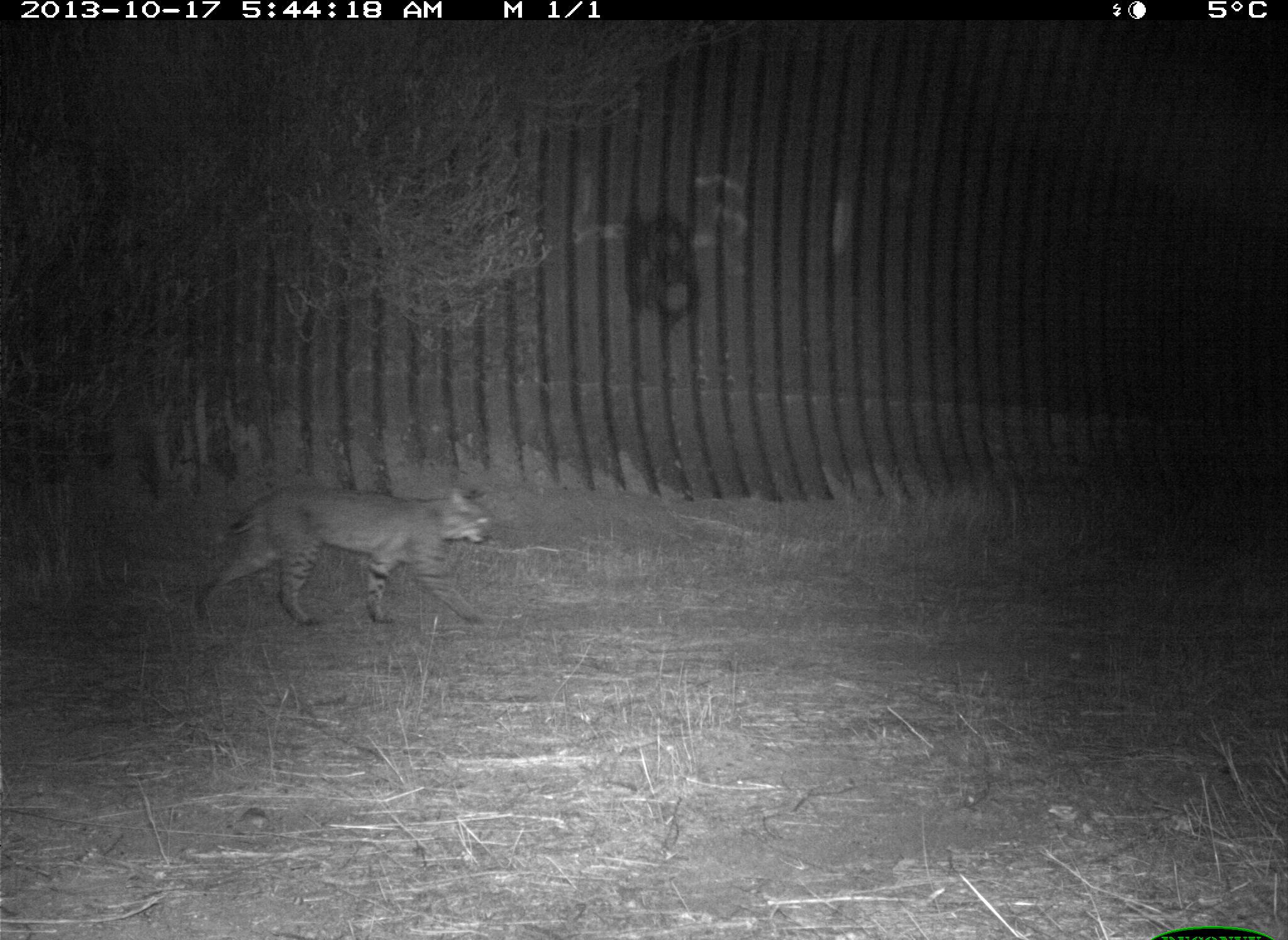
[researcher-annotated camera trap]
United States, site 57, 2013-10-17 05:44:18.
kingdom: Animalia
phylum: Chordata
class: Mammalia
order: Carnivora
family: Felidae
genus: Lynx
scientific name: Lynx rufus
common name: bobcat